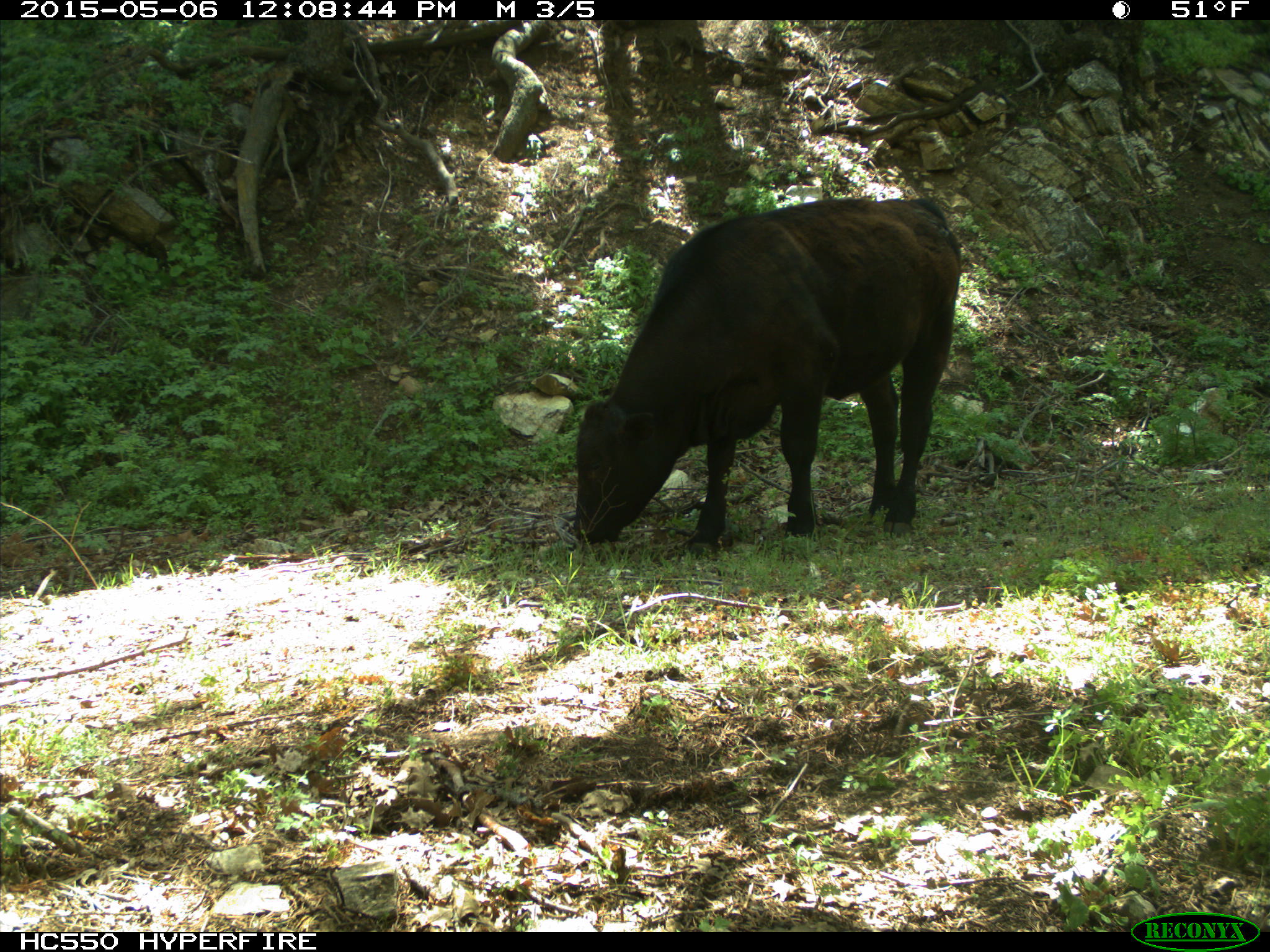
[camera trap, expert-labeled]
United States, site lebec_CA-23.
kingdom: Animalia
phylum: Chordata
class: Mammalia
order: Artiodactyla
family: Bovidae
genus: Bos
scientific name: Bos taurus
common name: domestic cow